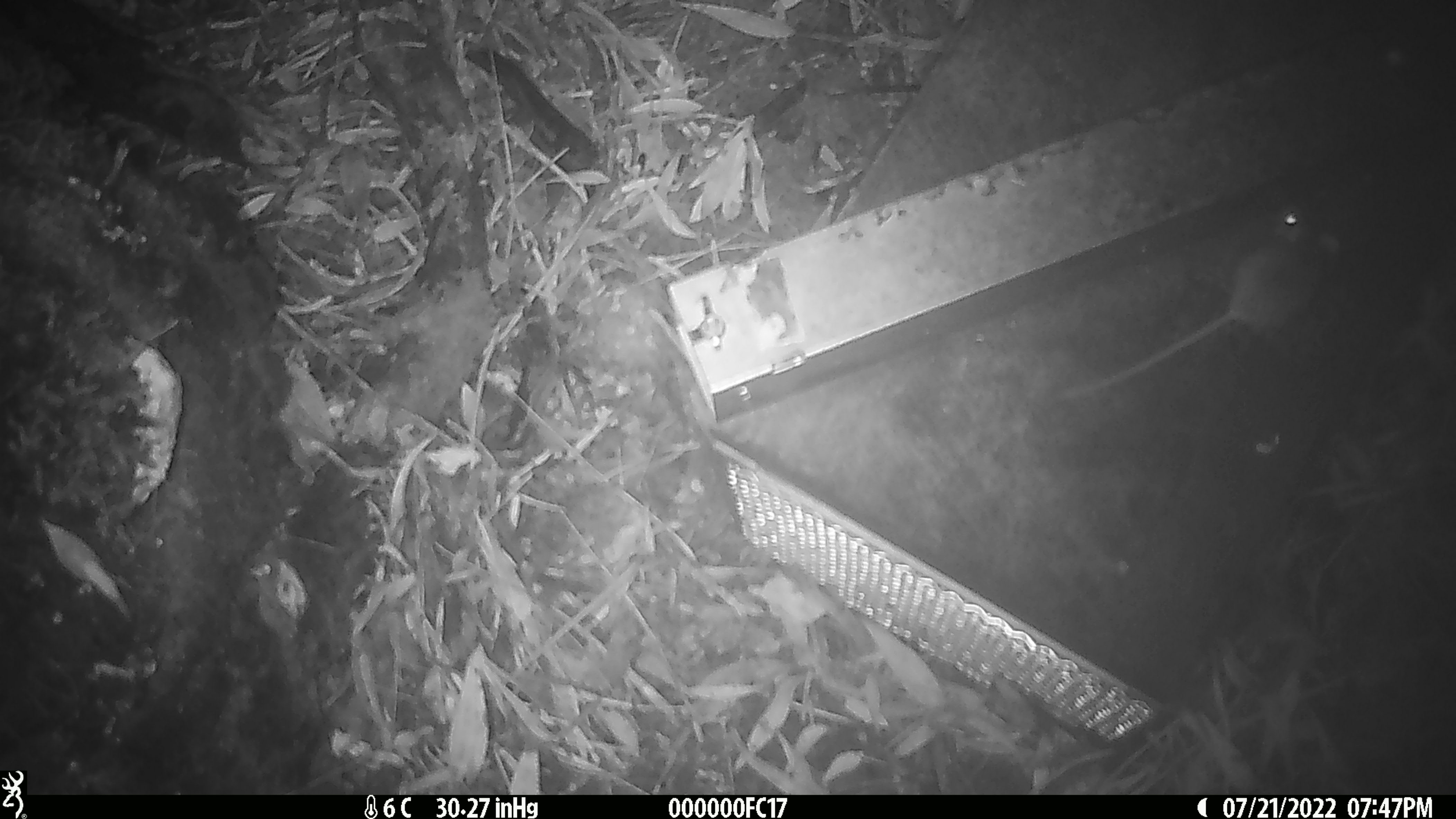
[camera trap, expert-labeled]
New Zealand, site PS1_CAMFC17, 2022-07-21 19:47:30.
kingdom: Animalia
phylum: Chordata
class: Mammalia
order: Rodentia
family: Muridae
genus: Mus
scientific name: Mus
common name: mouse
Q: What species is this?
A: Mouse (Mus).